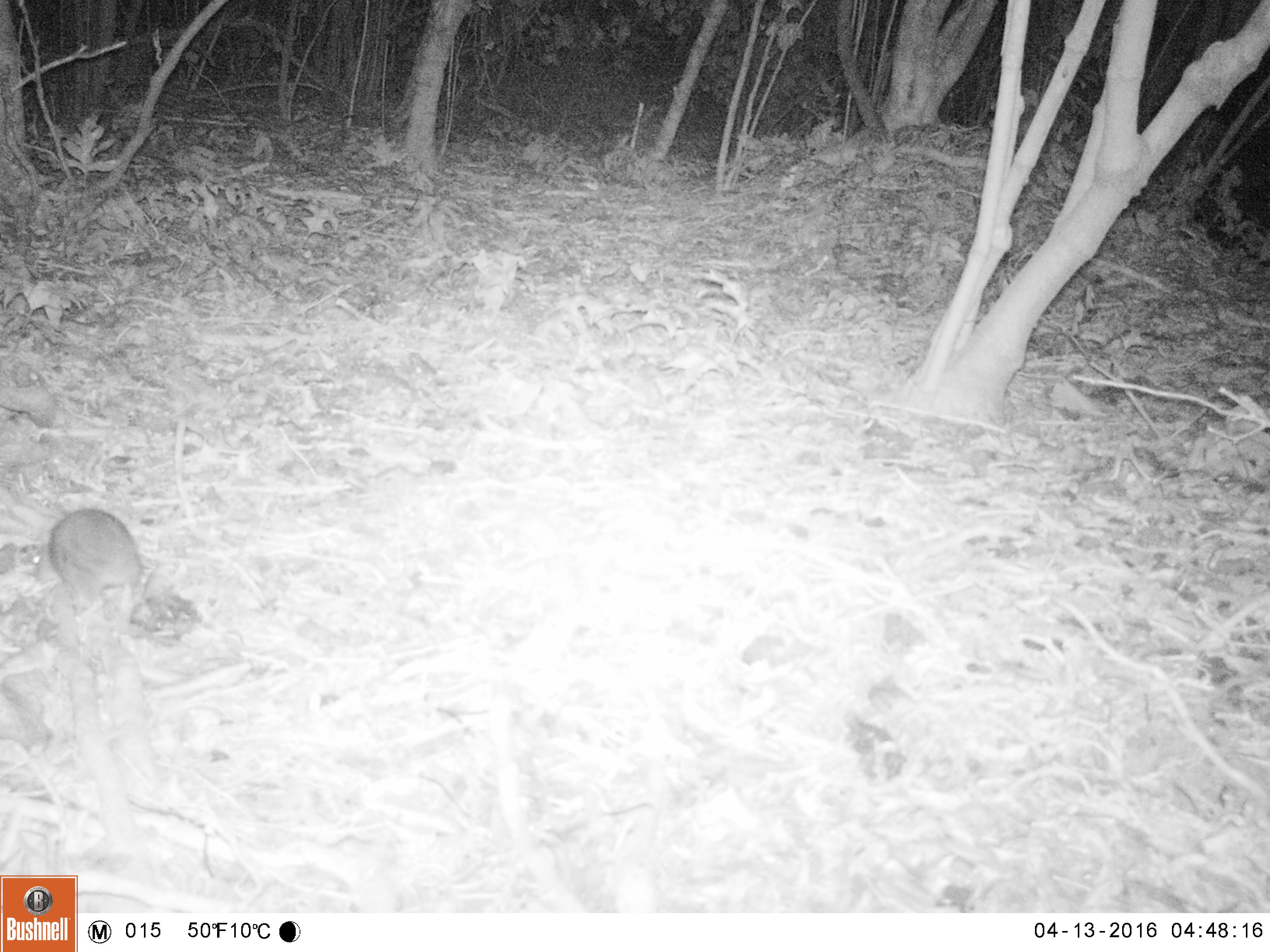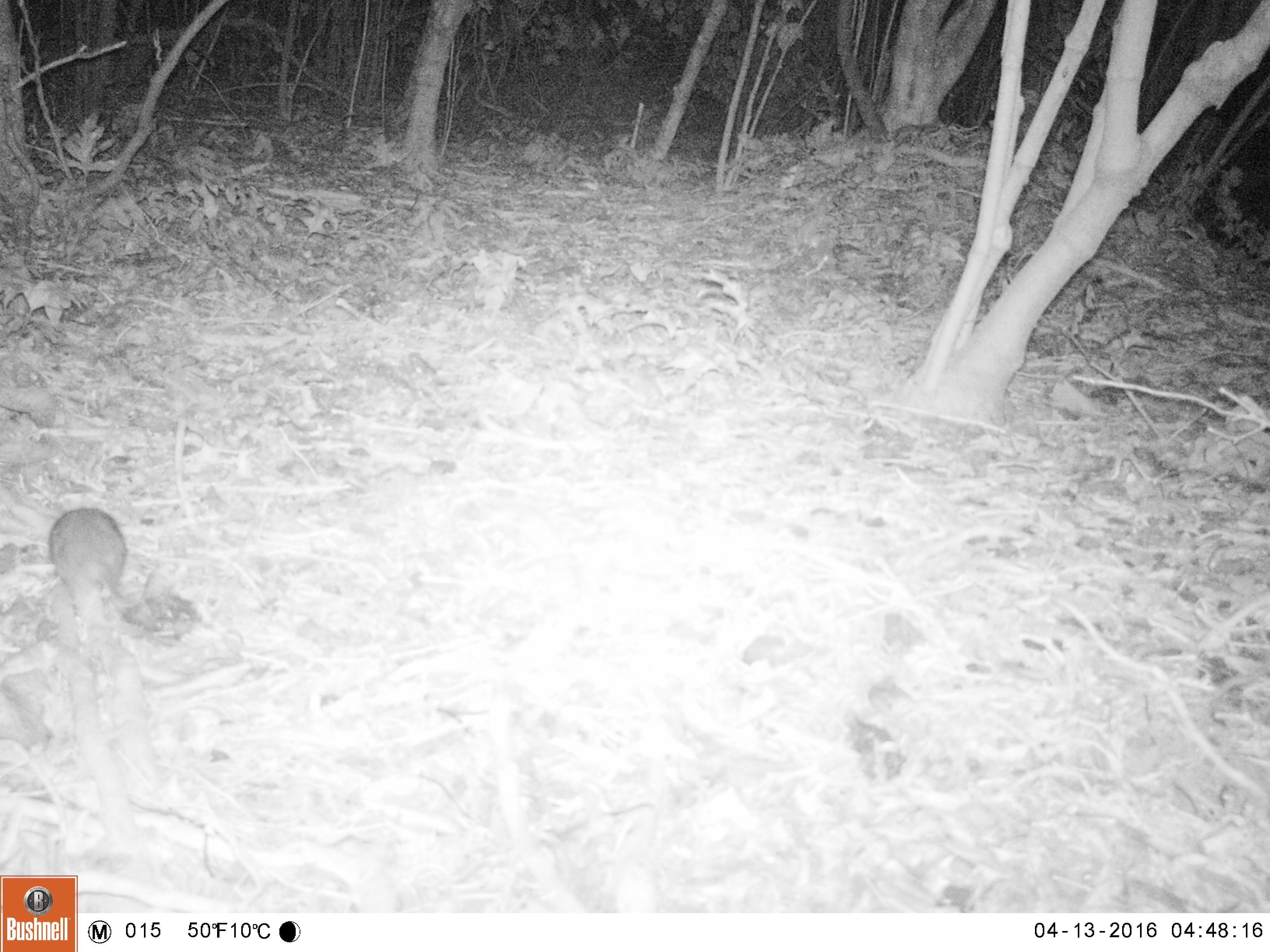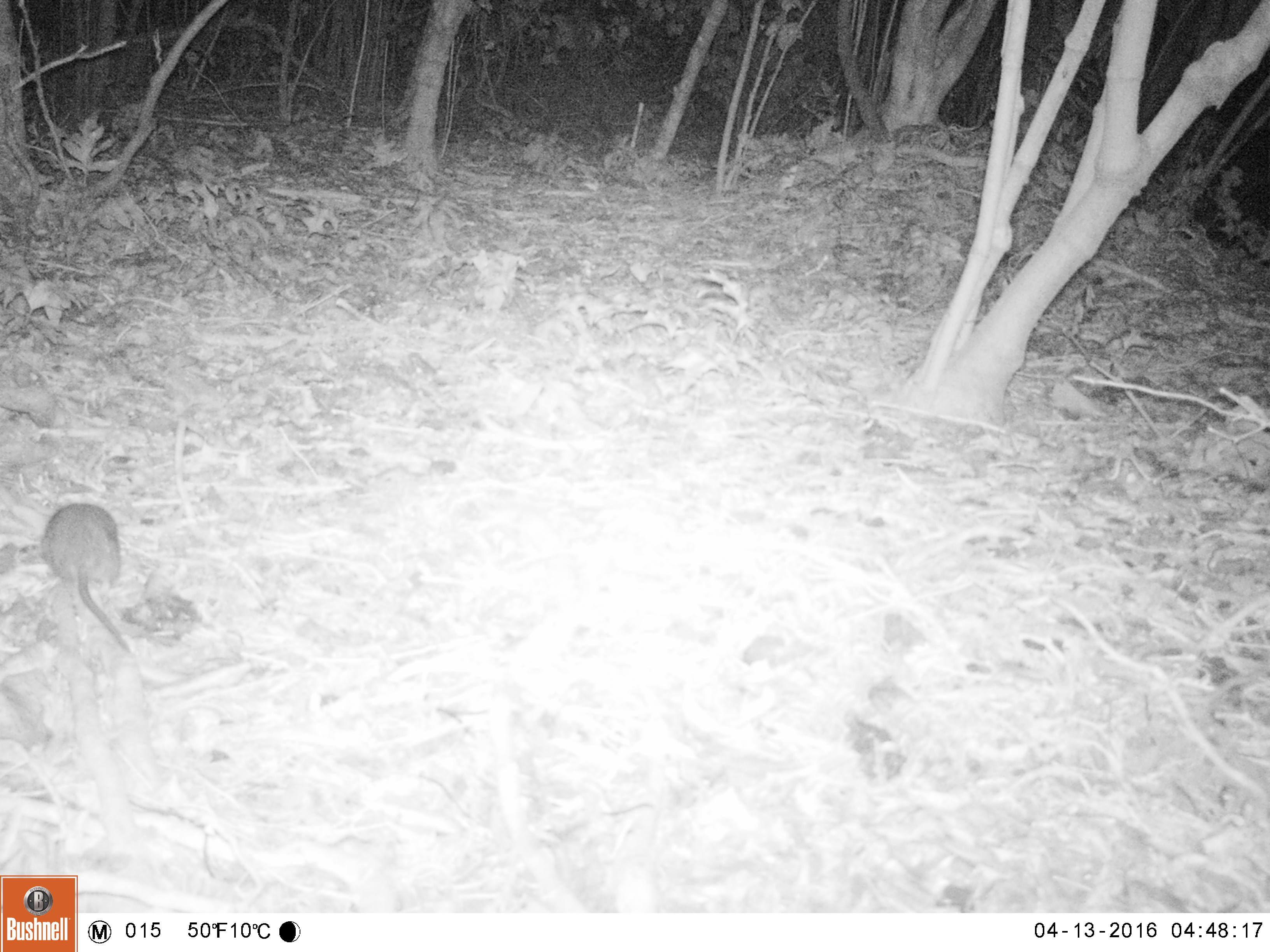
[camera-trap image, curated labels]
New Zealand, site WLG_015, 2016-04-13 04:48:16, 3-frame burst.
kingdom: Animalia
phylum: Chordata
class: Mammalia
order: Rodentia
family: Muridae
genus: Rattus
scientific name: Rattus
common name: rat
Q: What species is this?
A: Rat (Rattus).